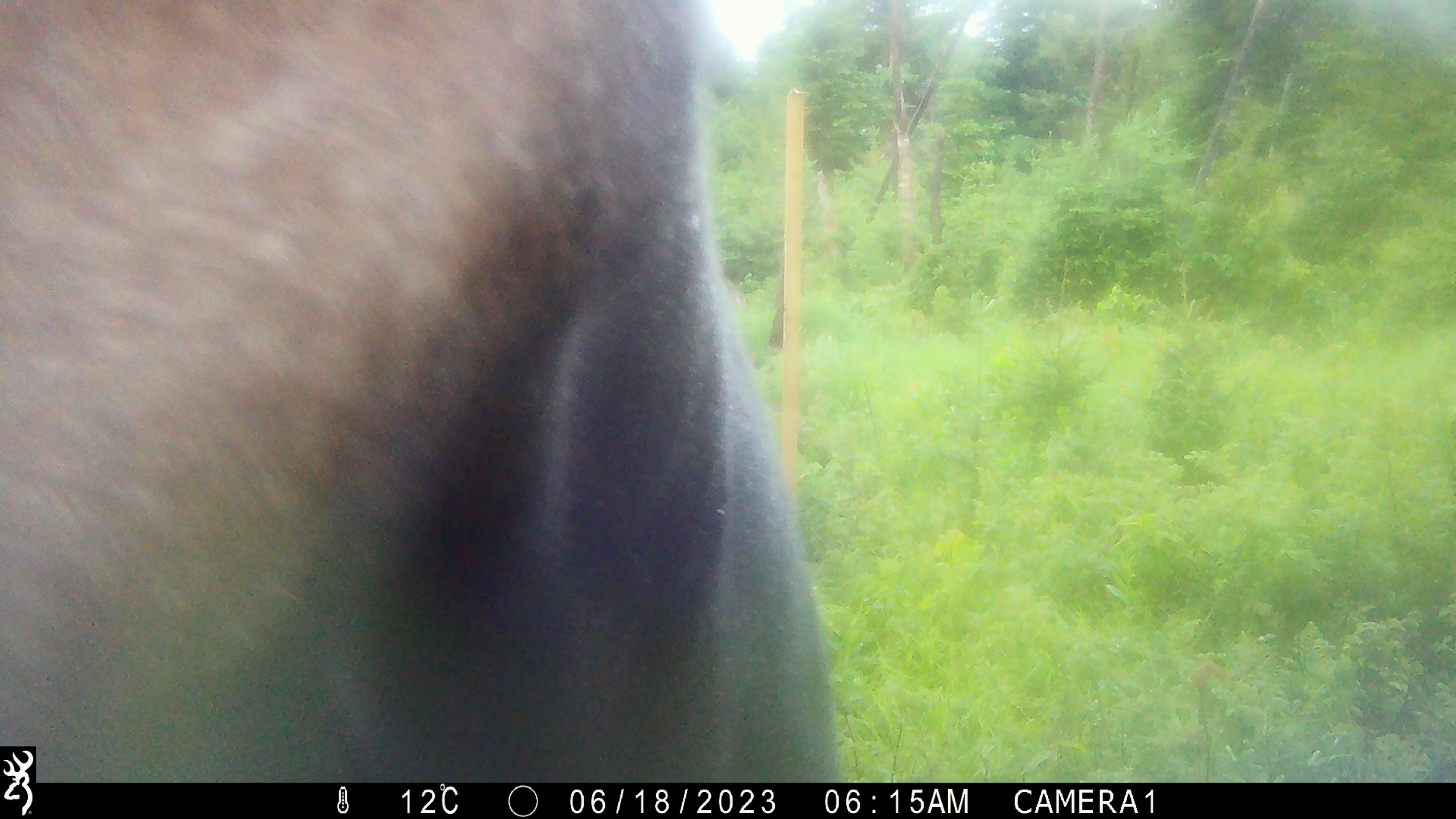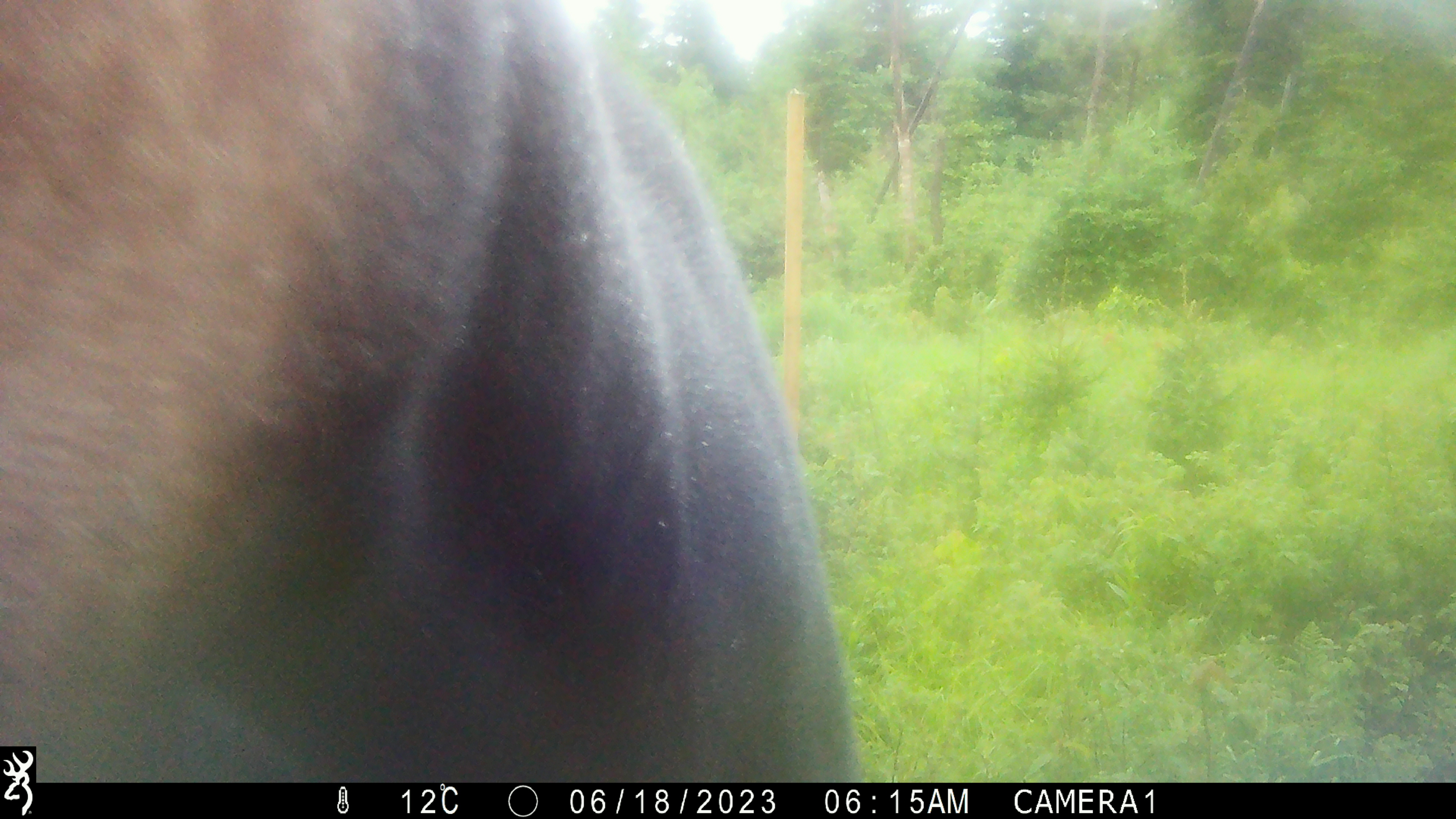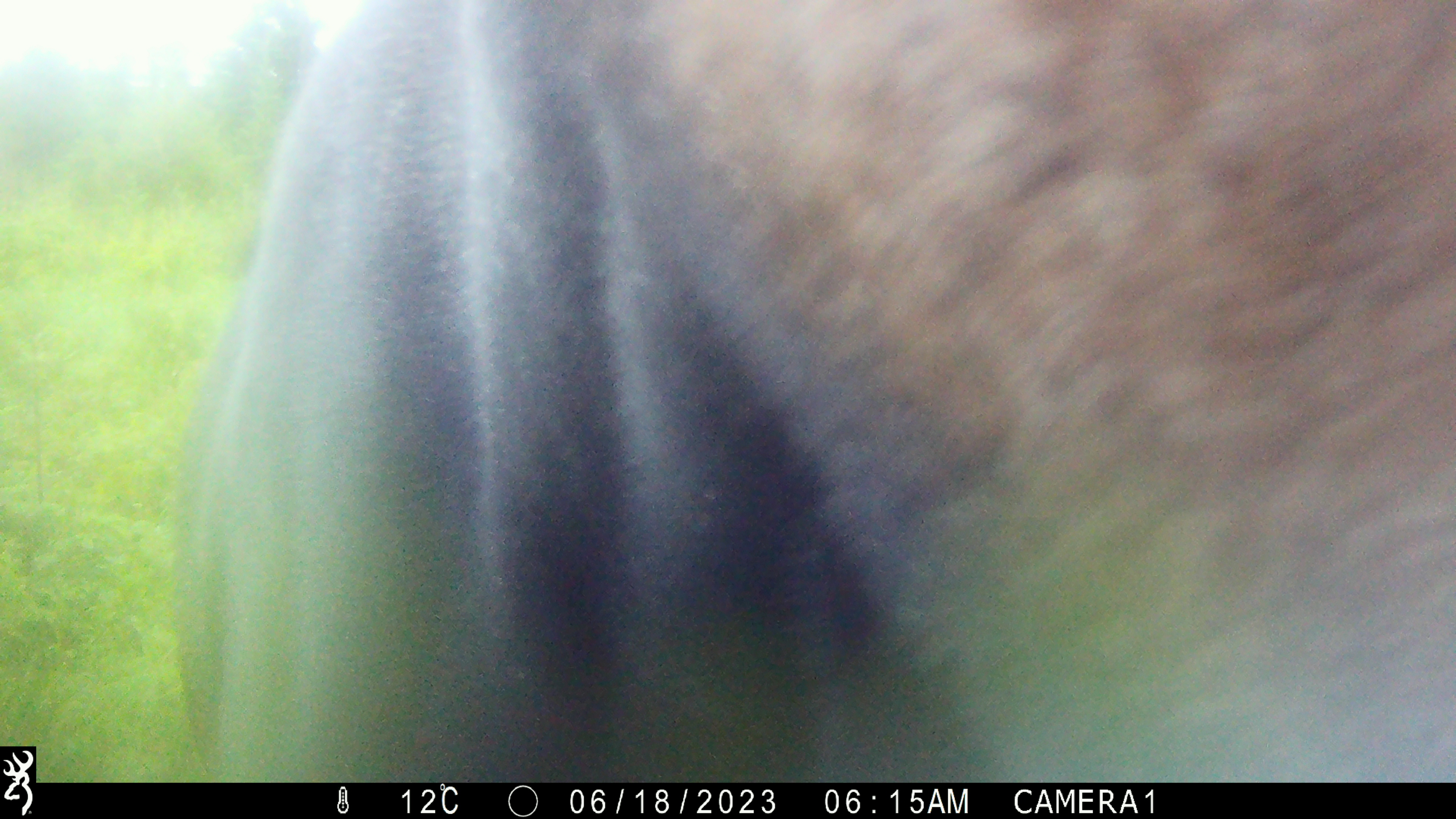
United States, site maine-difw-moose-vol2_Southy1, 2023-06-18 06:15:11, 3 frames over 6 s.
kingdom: Animalia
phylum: Chordata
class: Mammalia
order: Artiodactyla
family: Cervidae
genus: Alces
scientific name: Alces alces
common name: moose